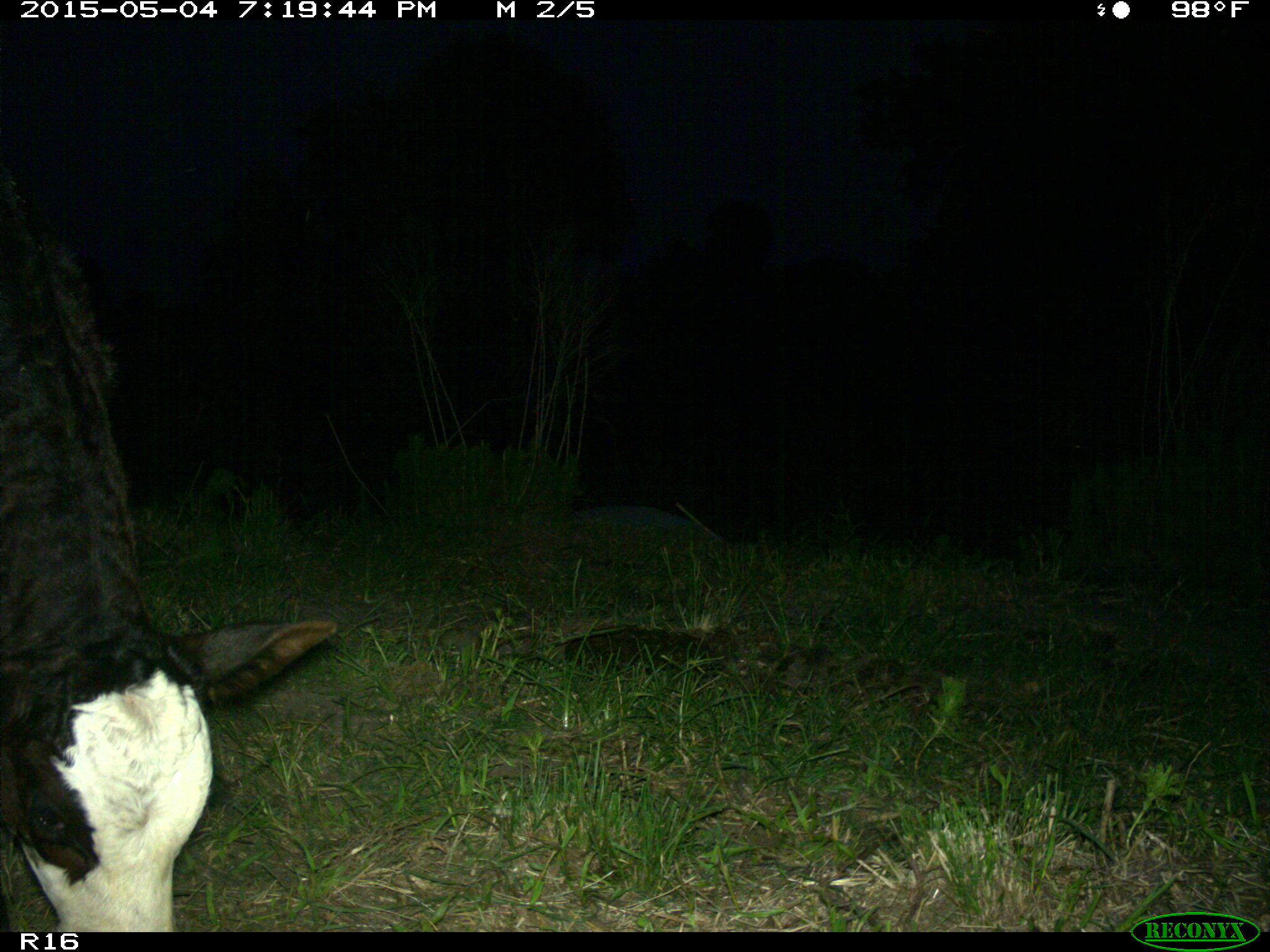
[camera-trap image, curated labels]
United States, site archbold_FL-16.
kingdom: Animalia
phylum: Chordata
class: Mammalia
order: Artiodactyla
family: Bovidae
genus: Bos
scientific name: Bos taurus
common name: domestic cow